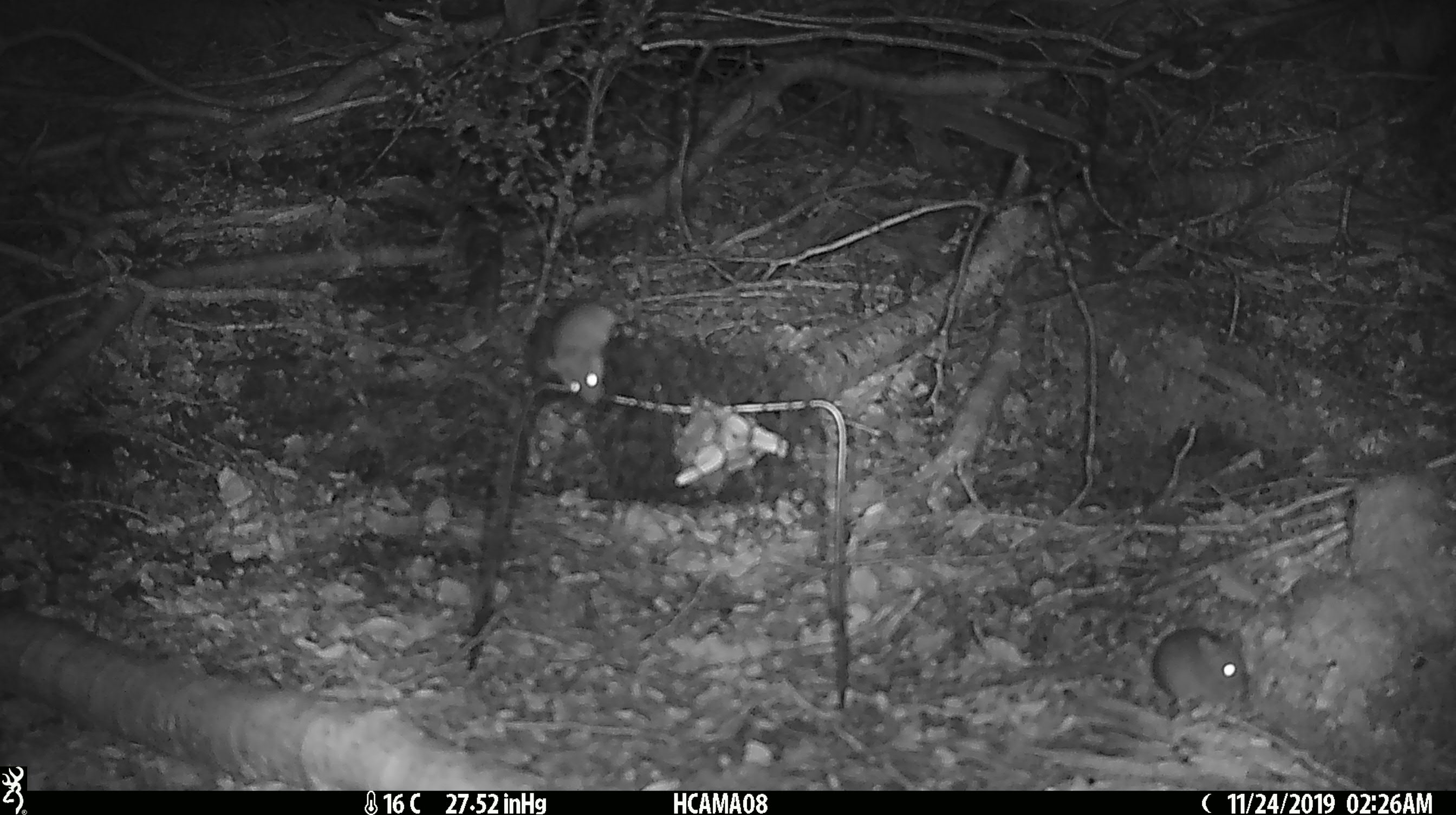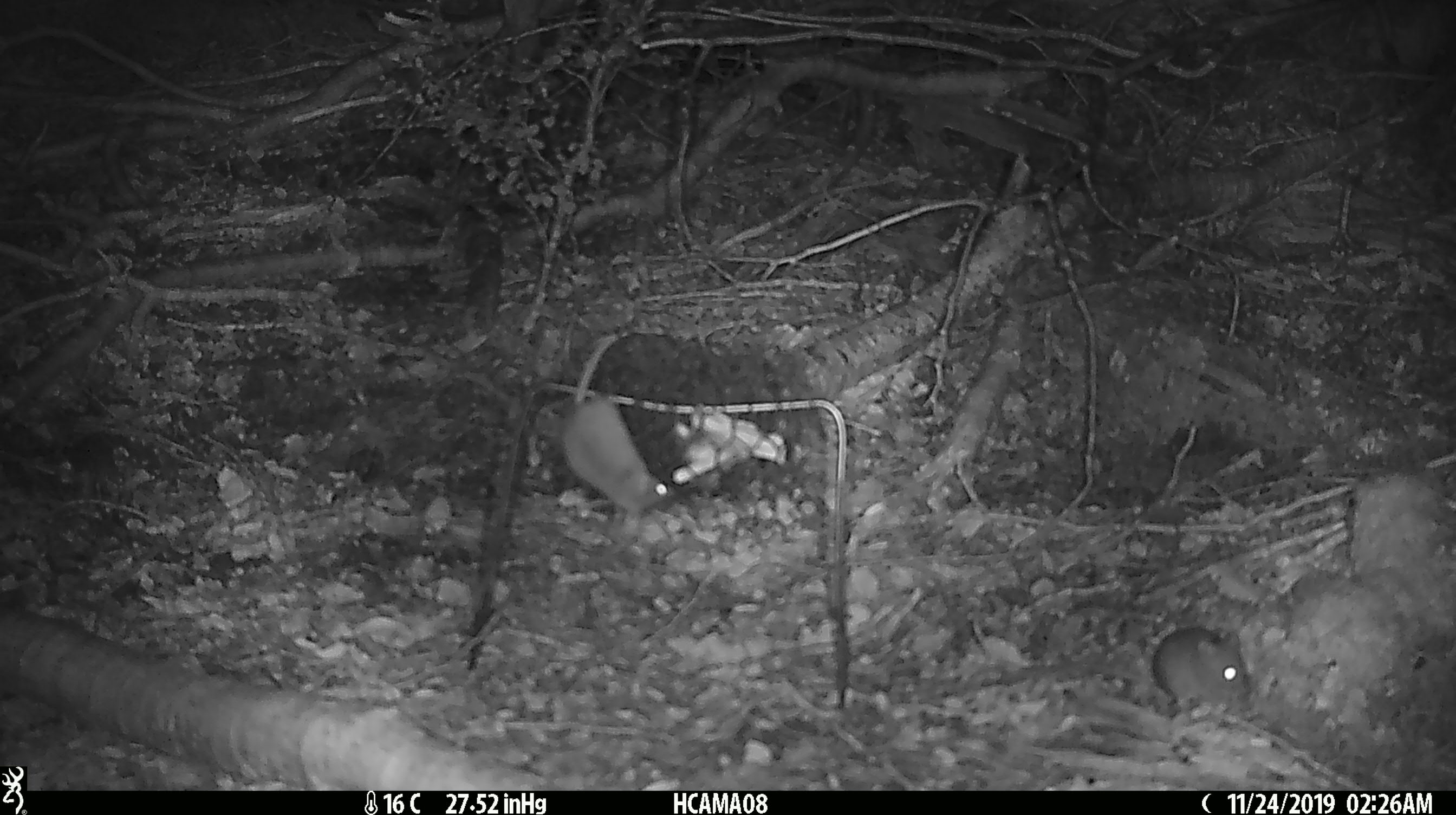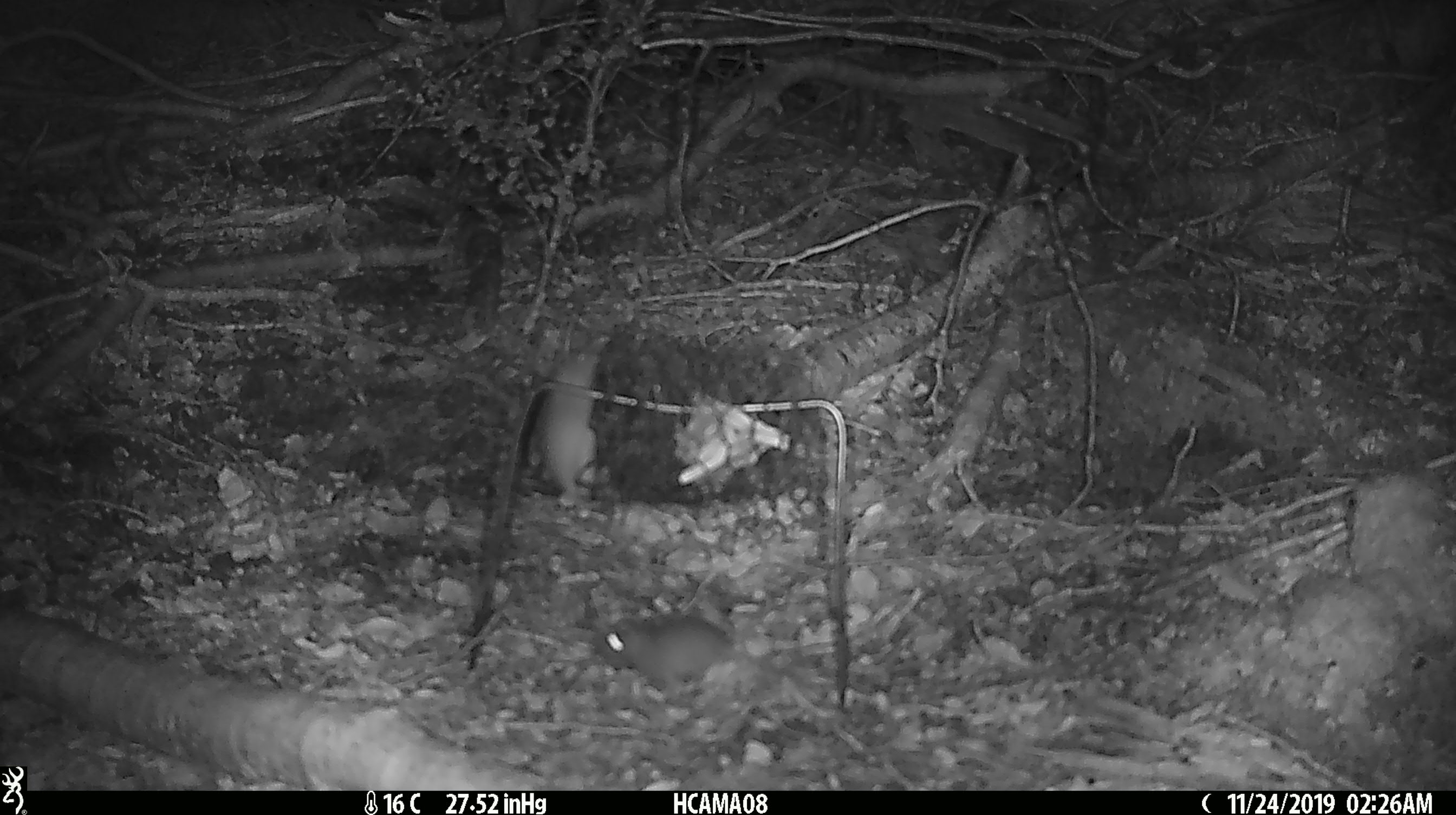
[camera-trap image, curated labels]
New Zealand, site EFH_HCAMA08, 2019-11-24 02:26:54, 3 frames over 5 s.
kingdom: Animalia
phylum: Chordata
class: Mammalia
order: Rodentia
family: Muridae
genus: Mus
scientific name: Mus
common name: mouse